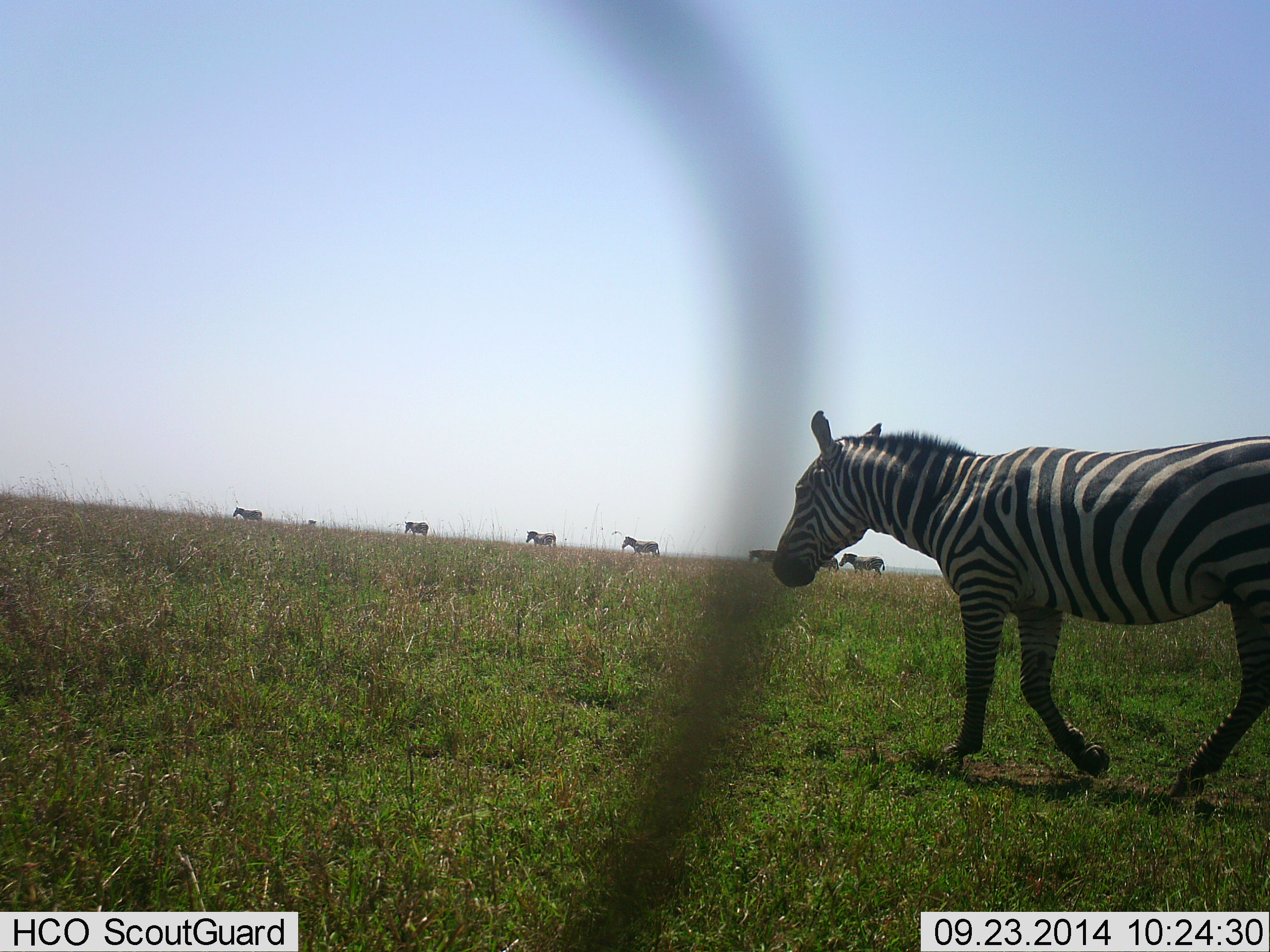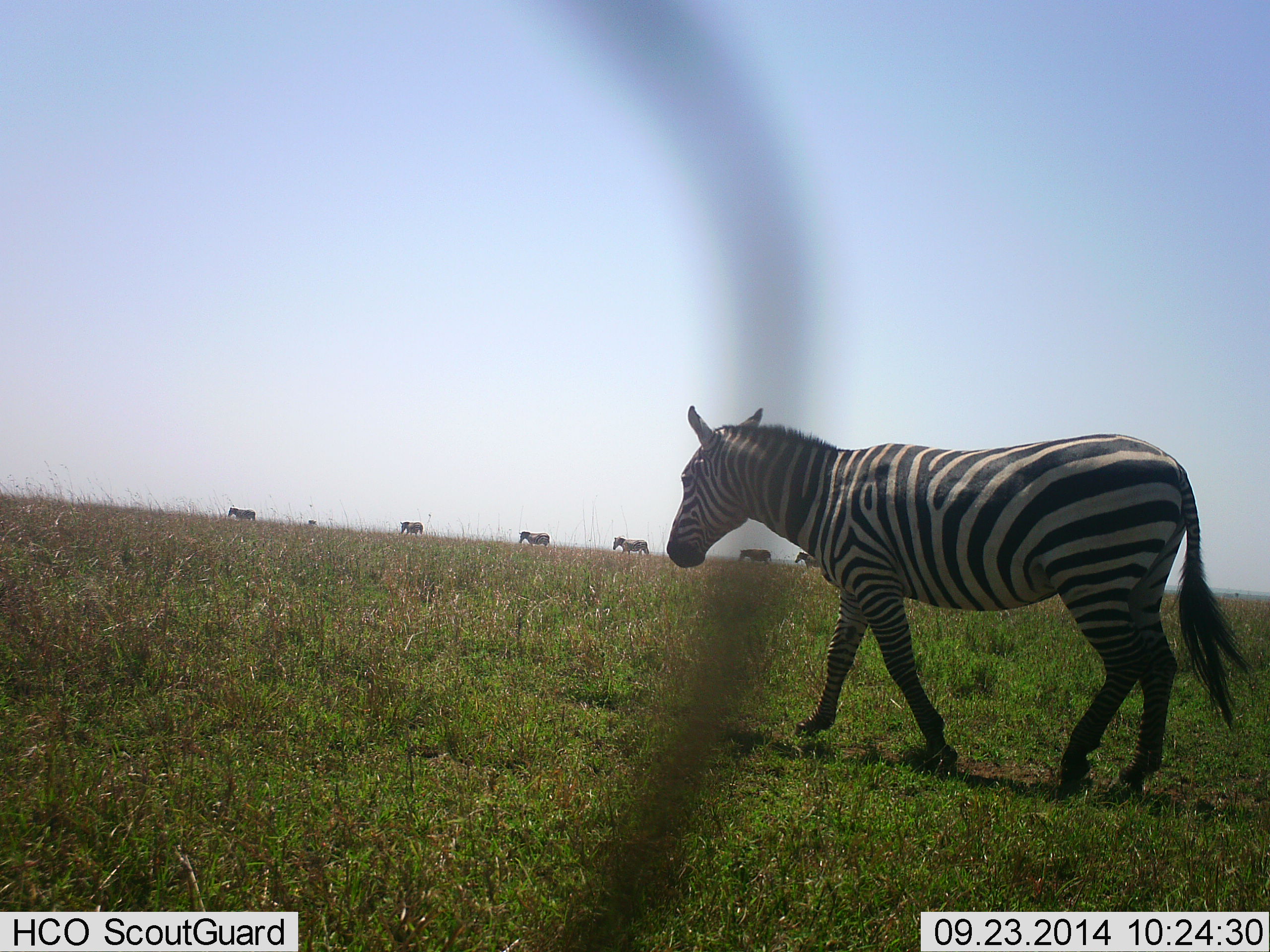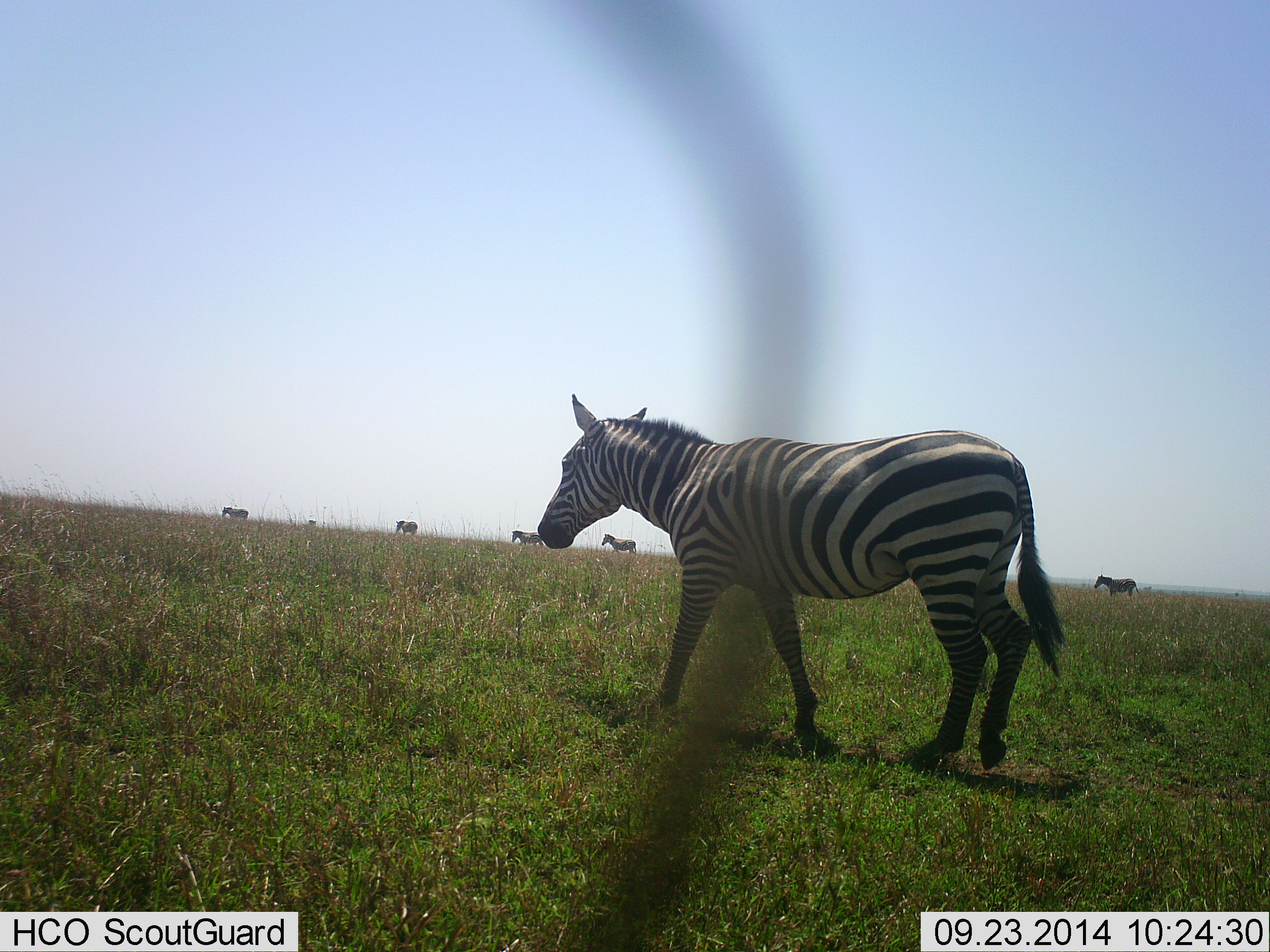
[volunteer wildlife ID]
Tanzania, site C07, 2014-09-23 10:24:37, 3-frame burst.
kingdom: Animalia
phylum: Chordata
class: Mammalia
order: Perissodactyla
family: Equidae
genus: Equus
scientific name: Equus quagga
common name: plains zebra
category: zebra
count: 8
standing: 30%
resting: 0%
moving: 90%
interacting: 0%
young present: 0%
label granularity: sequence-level